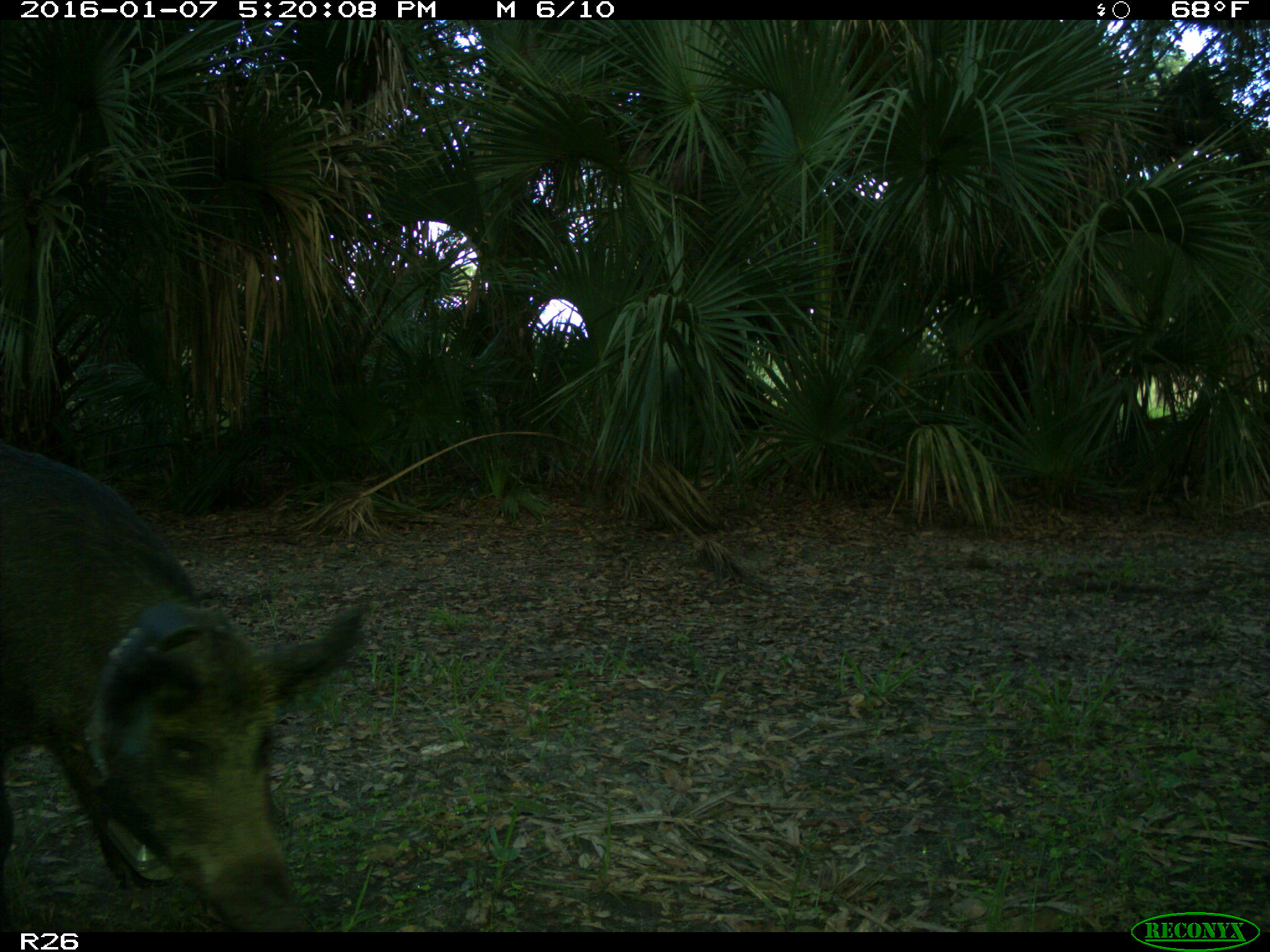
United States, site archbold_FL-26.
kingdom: Animalia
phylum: Chordata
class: Mammalia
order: Artiodactyla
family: Suidae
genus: Sus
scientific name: Sus scrofa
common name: wild boar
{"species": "Sus scrofa (wild boar)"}